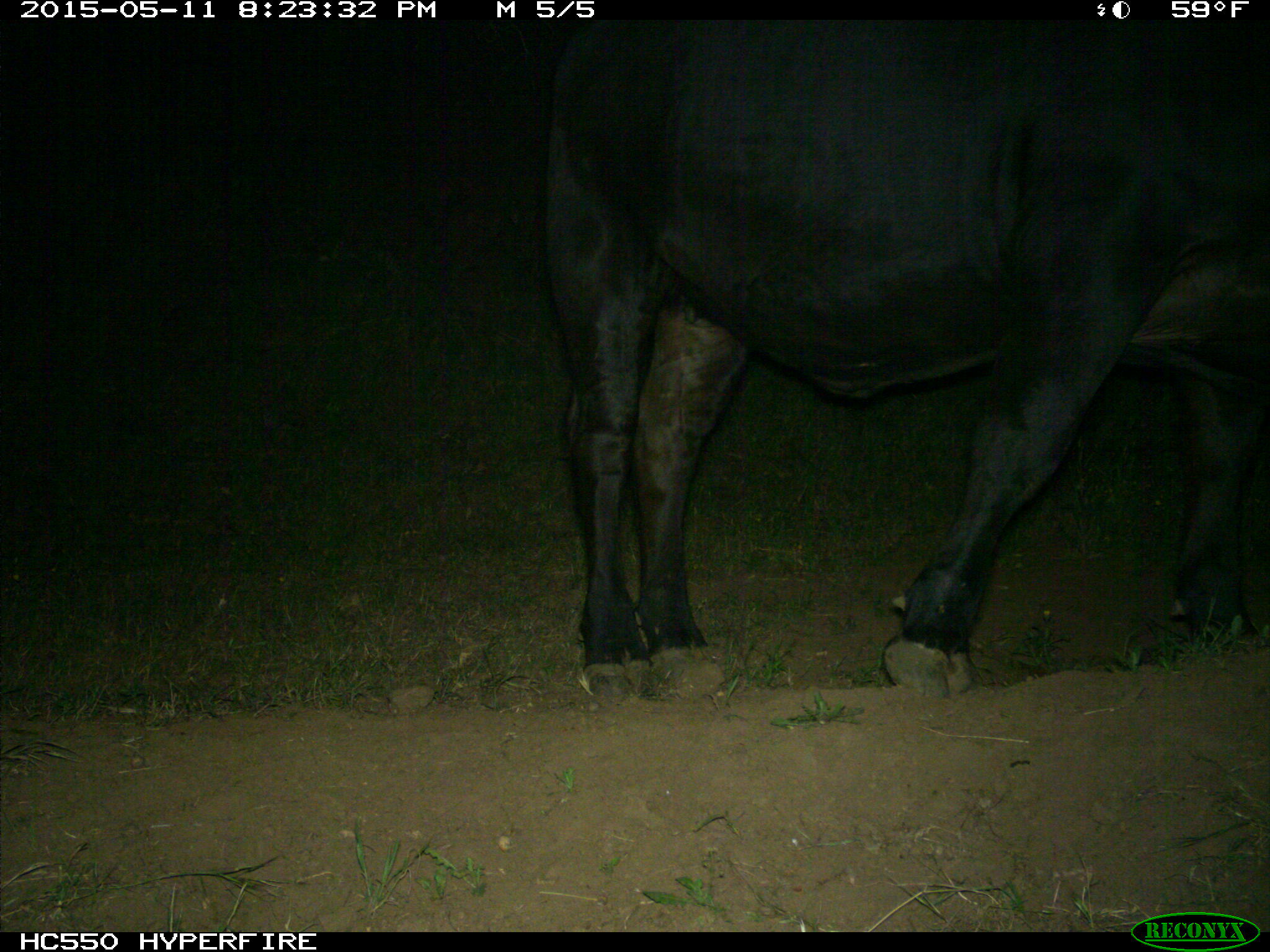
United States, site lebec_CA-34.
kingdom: Animalia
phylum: Chordata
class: Mammalia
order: Artiodactyla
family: Bovidae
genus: Bos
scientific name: Bos taurus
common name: domestic cow